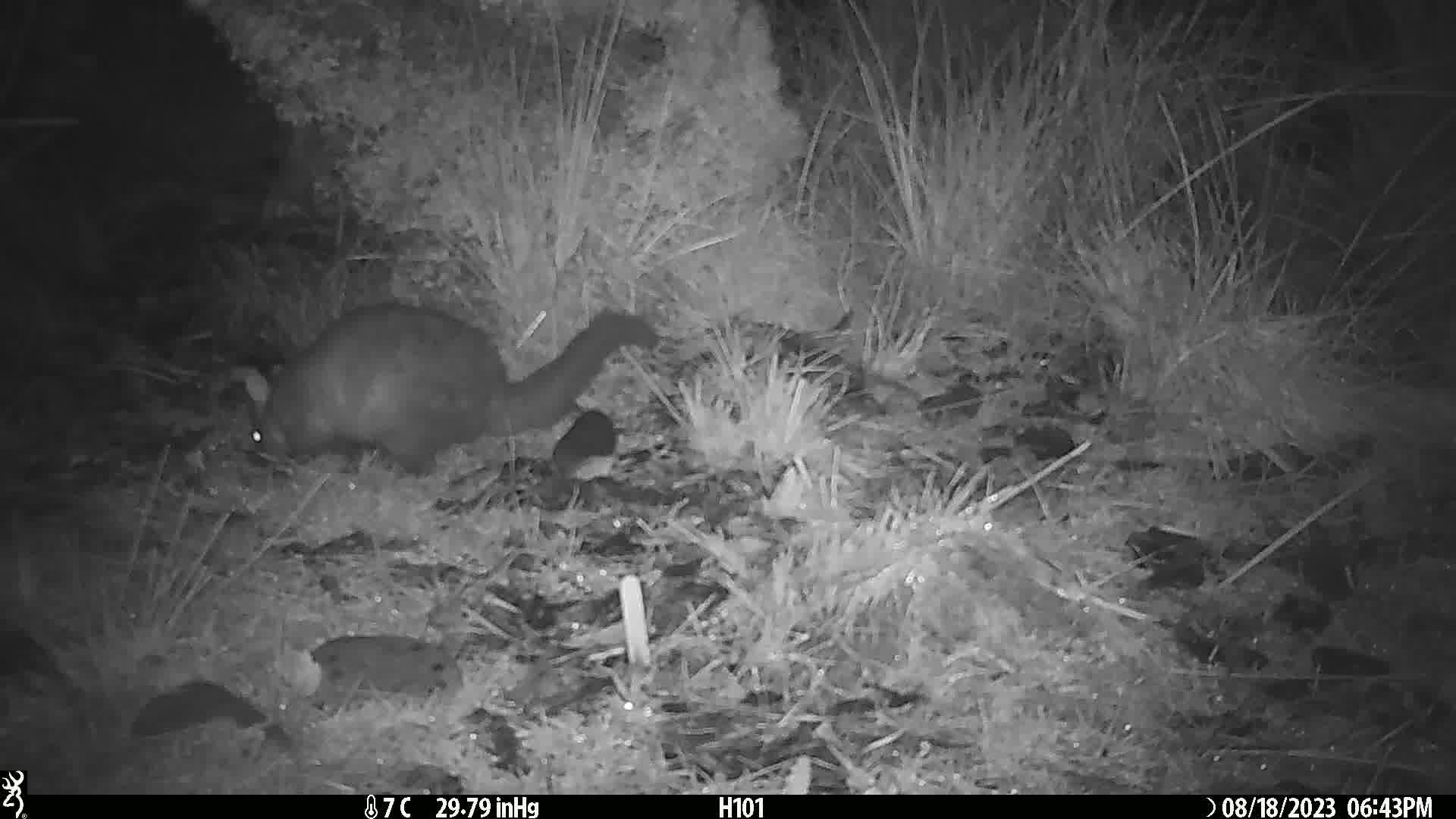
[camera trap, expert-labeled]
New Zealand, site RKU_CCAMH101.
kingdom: Animalia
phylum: Chordata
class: Mammalia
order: Diprotodontia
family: Phalangeridae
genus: Trichosurus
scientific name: Trichosurus vulpecula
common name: common brushtail possum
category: possum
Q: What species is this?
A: Possum (common brushtail possum) (Trichosurus vulpecula).